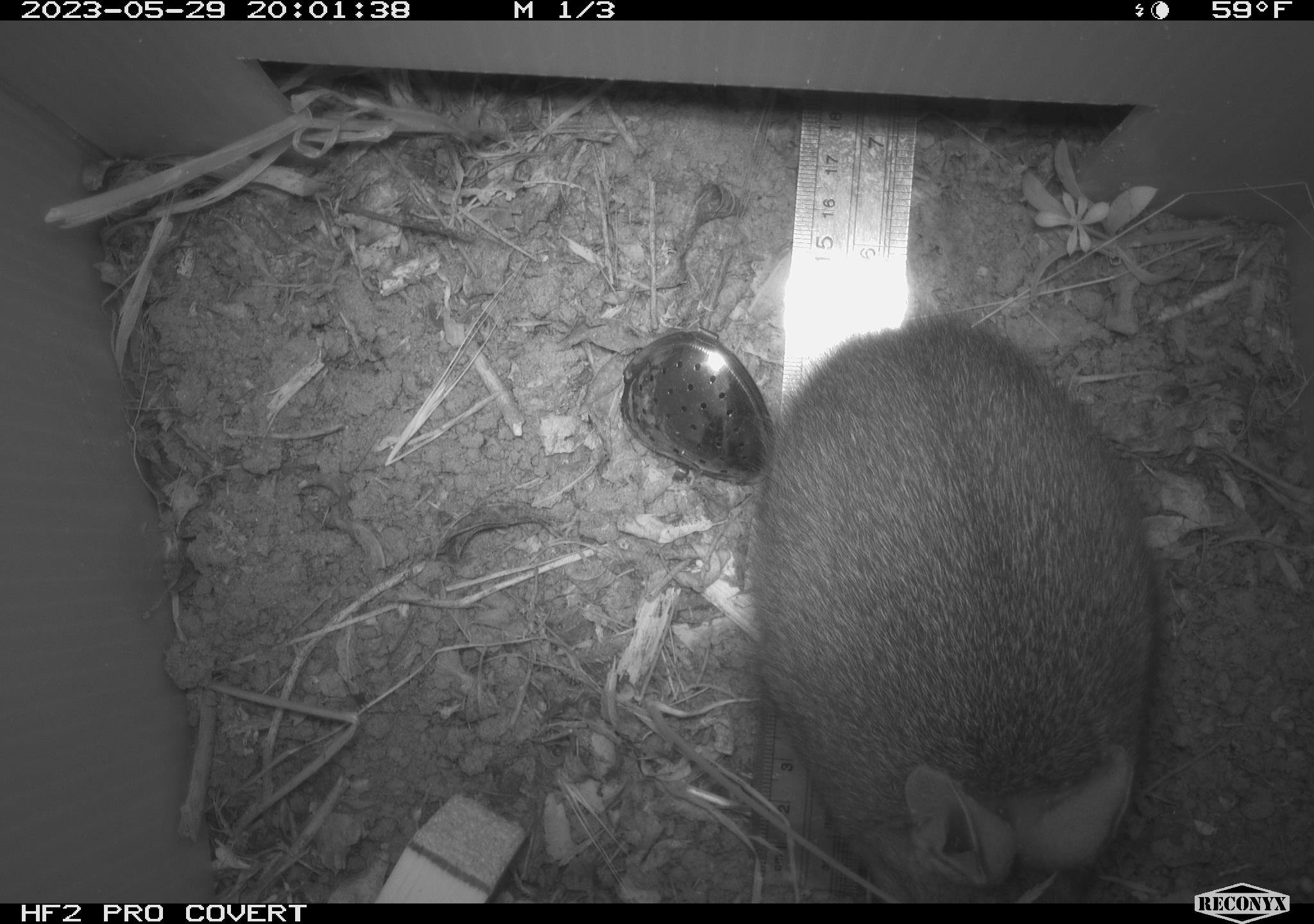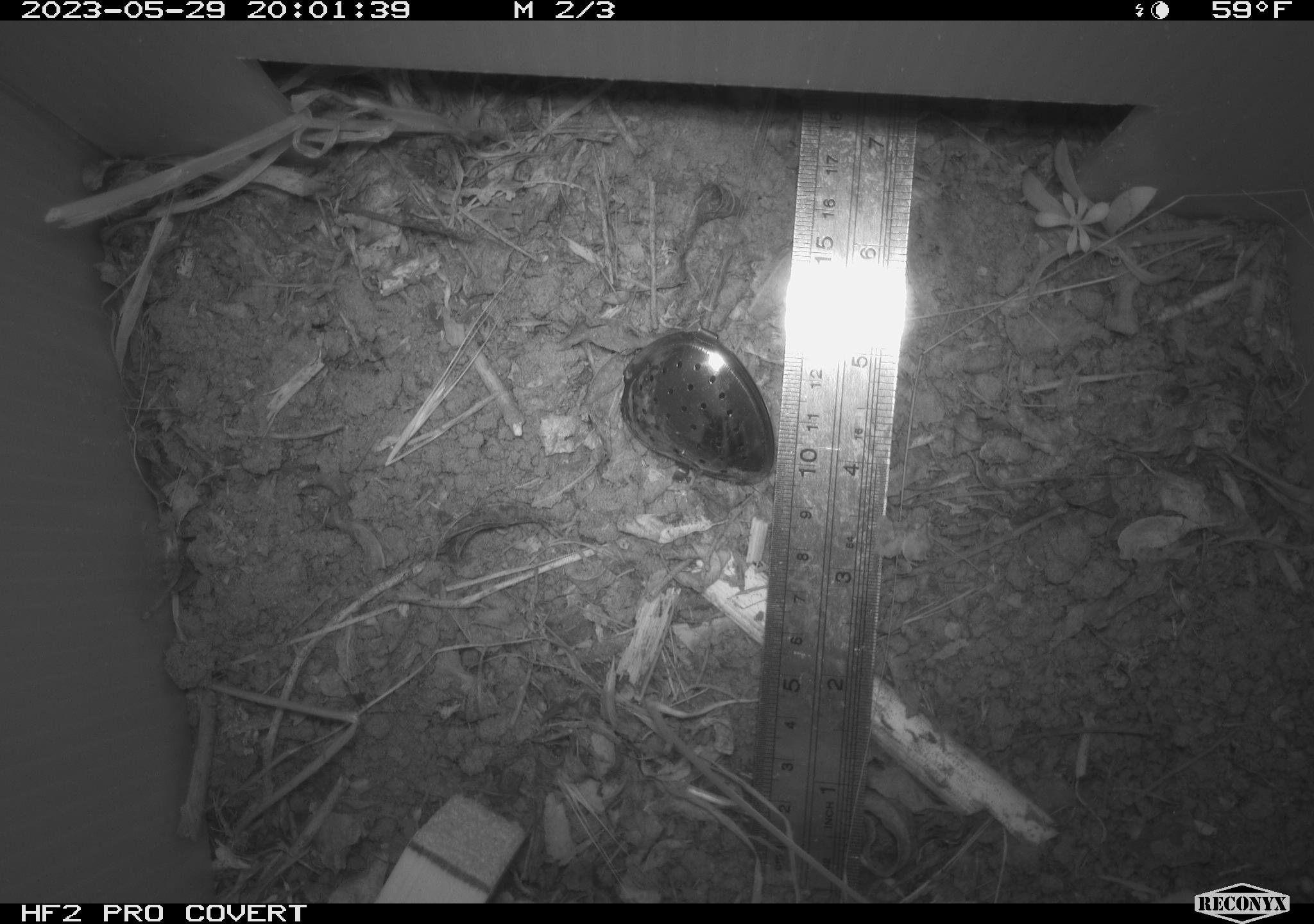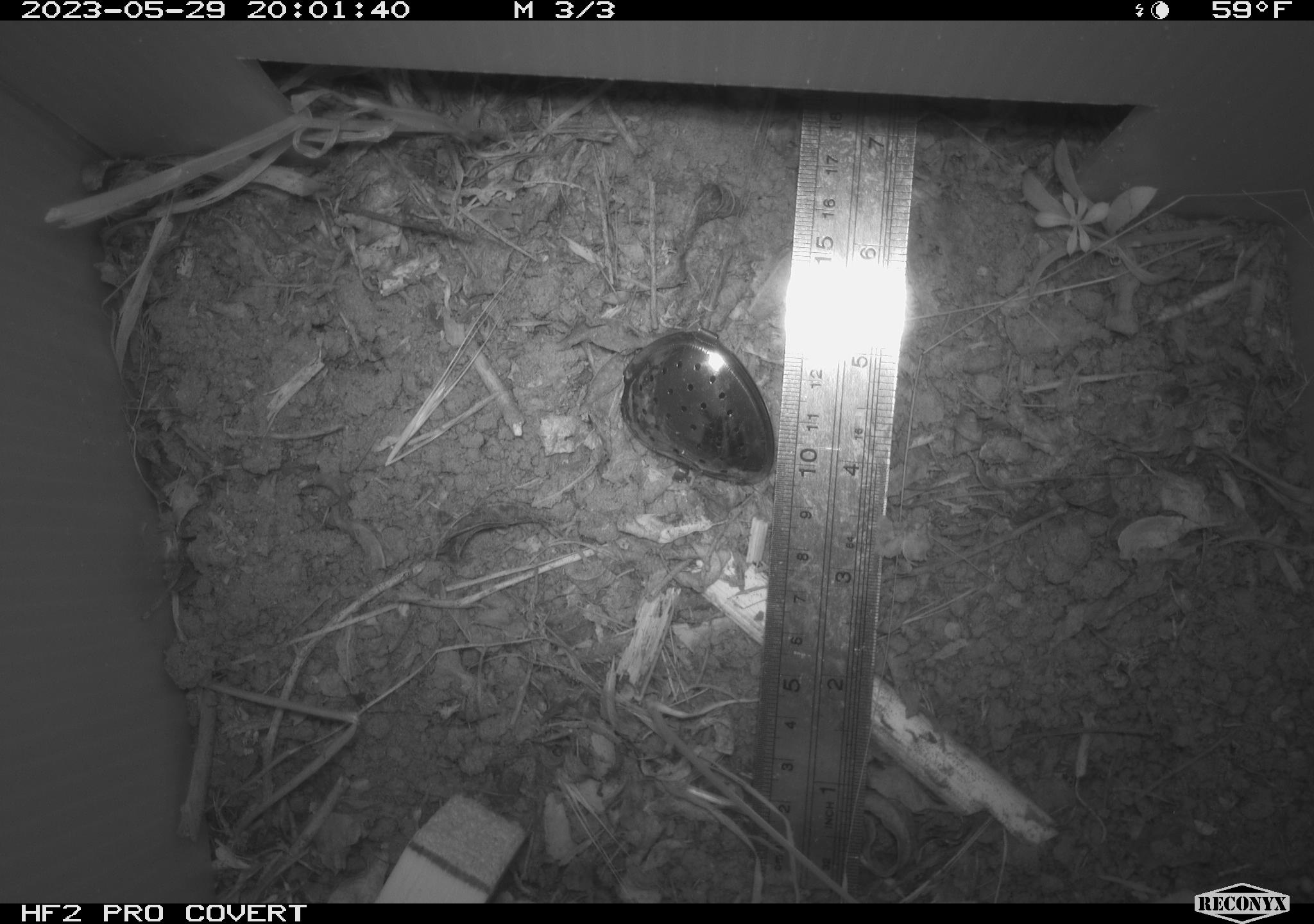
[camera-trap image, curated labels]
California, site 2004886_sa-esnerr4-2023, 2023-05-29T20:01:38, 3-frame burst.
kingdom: Animalia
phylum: Chordata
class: Mammalia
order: Lagomorpha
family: Leporidae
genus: Sylvilagus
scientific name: Sylvilagus bachmani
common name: brush rabbit